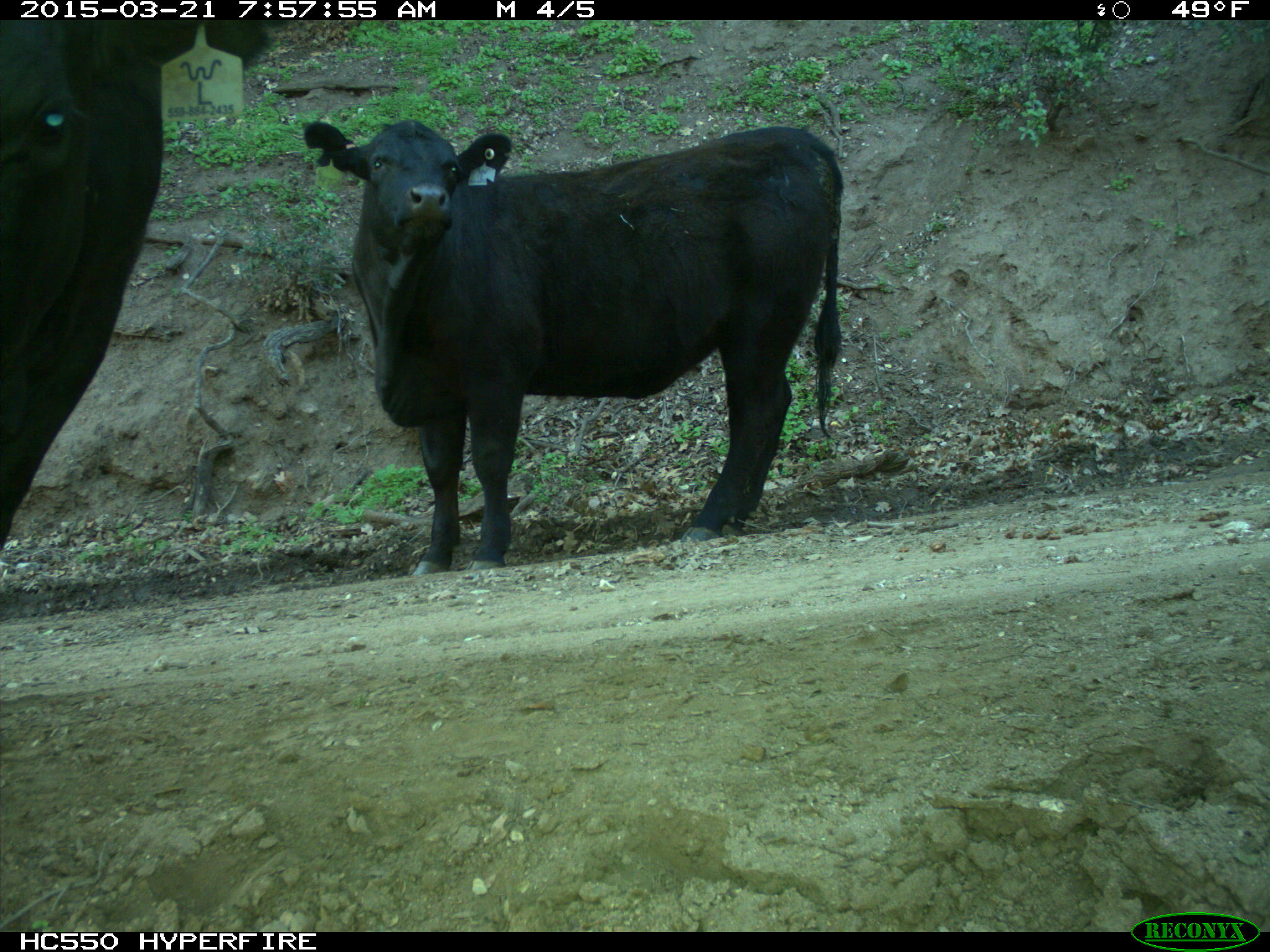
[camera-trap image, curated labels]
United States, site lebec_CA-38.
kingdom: Animalia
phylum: Chordata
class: Mammalia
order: Artiodactyla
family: Bovidae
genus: Bos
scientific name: Bos taurus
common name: domestic cow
Bos taurus (domestic cow).